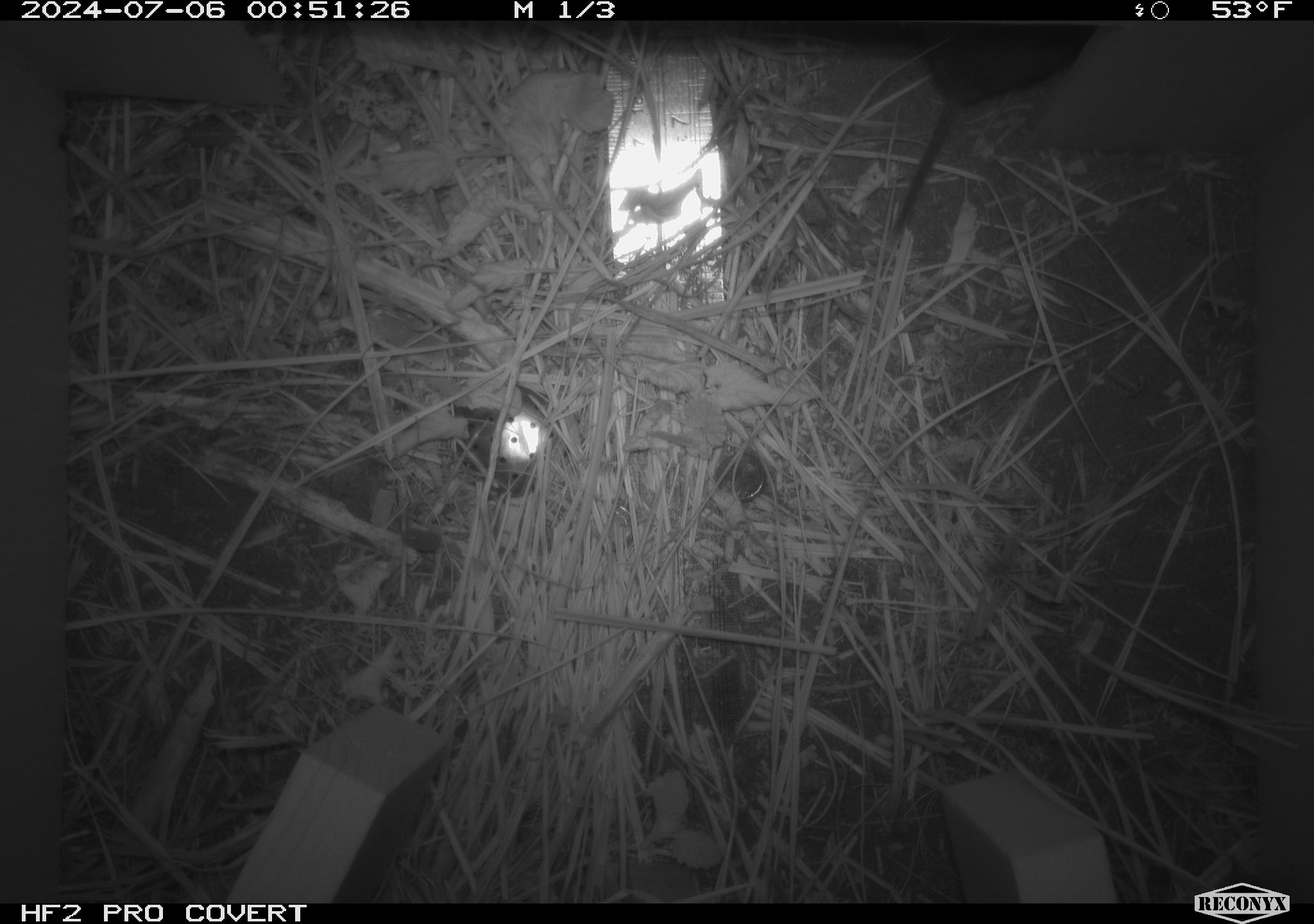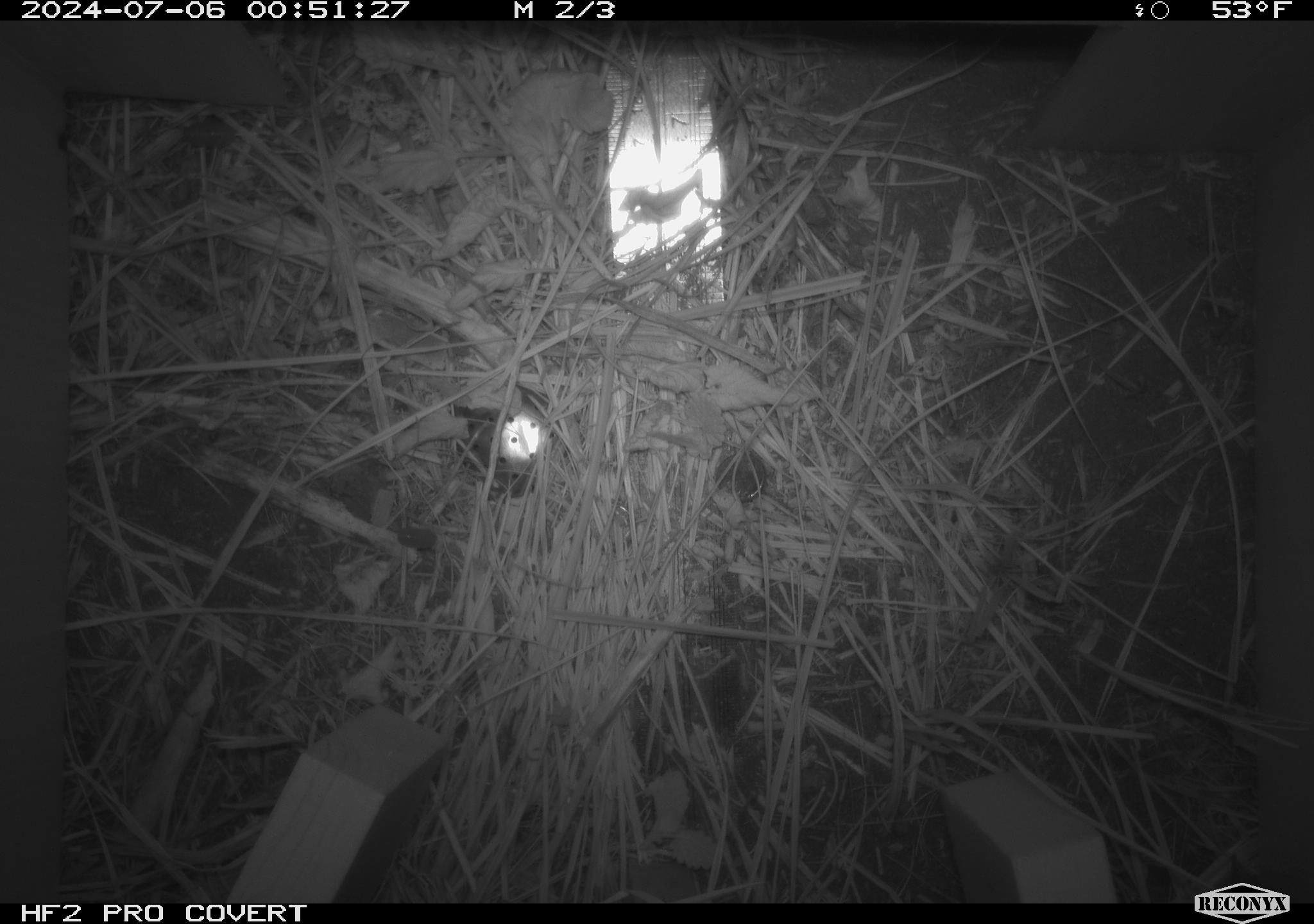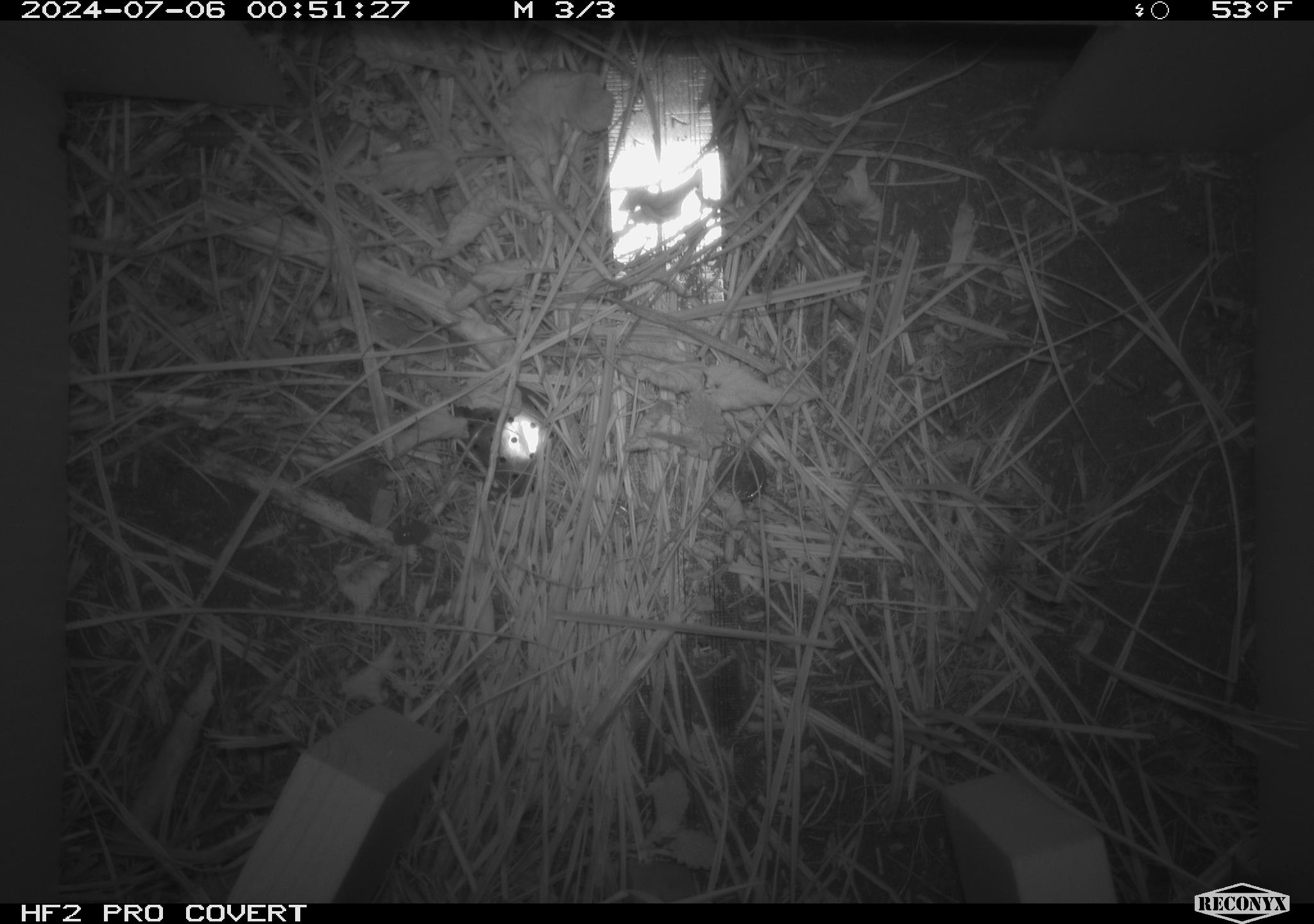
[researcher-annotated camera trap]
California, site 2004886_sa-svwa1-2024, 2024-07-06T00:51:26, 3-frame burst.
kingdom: Animalia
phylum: Chordata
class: Mammalia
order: Rodentia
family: Cricetidae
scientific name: Arvicolinae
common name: voles, lemmings, and muskrats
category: arvicolinae subfamily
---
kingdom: Animalia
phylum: Arthropoda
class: Malacostraca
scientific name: Malacostraca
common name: amphipods, crabs, isopods, krill, lobsters and shrimps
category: malacostracan